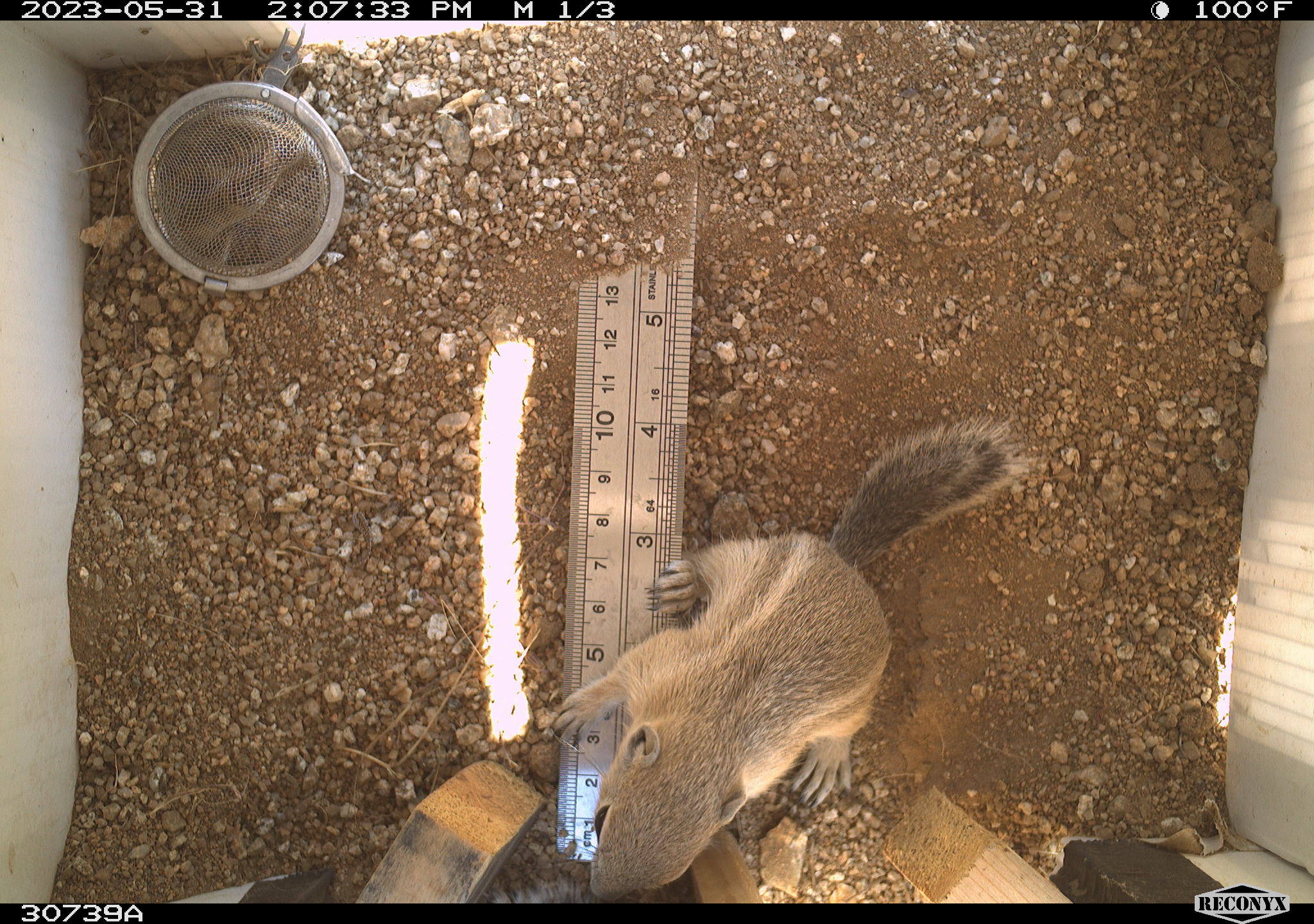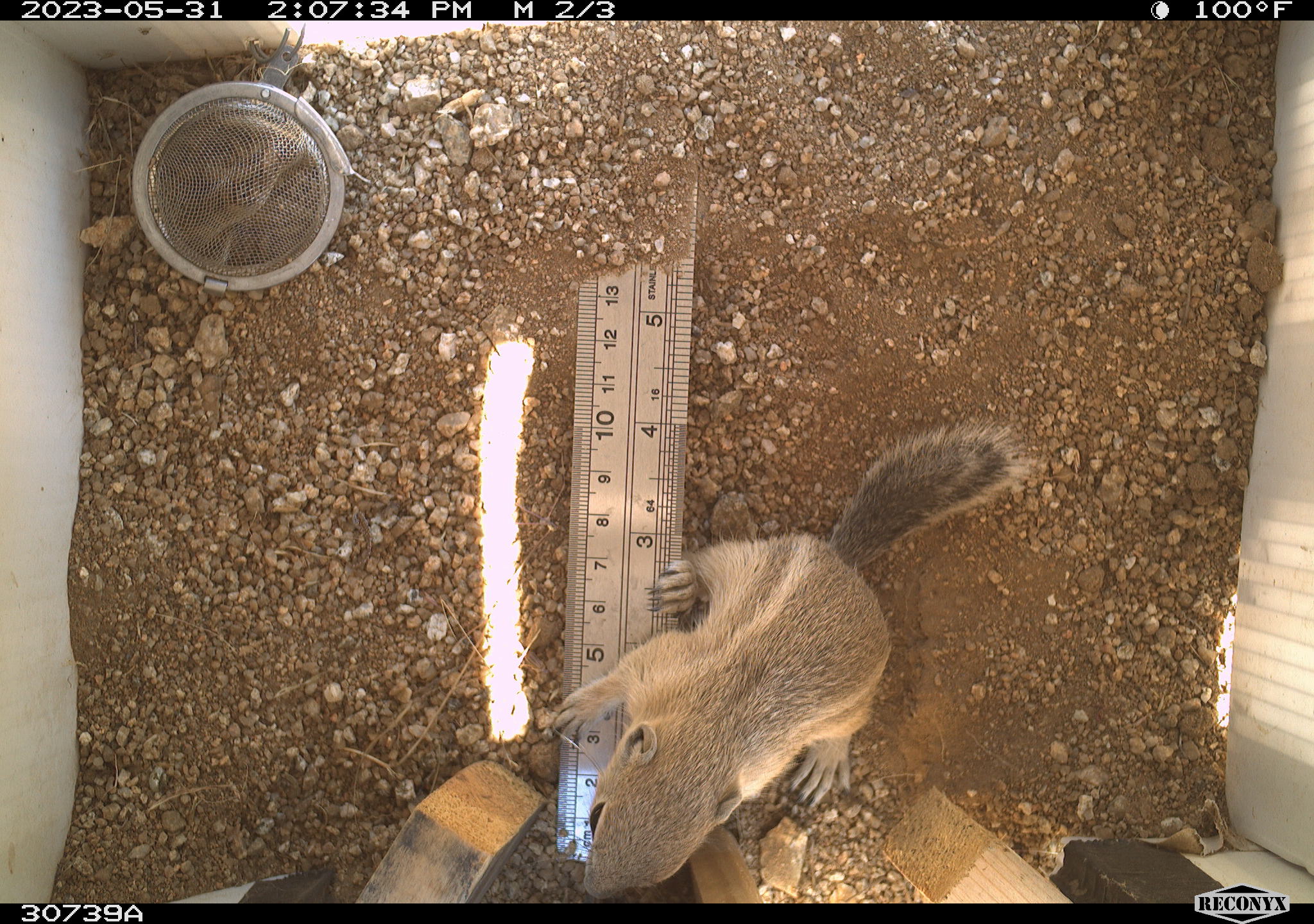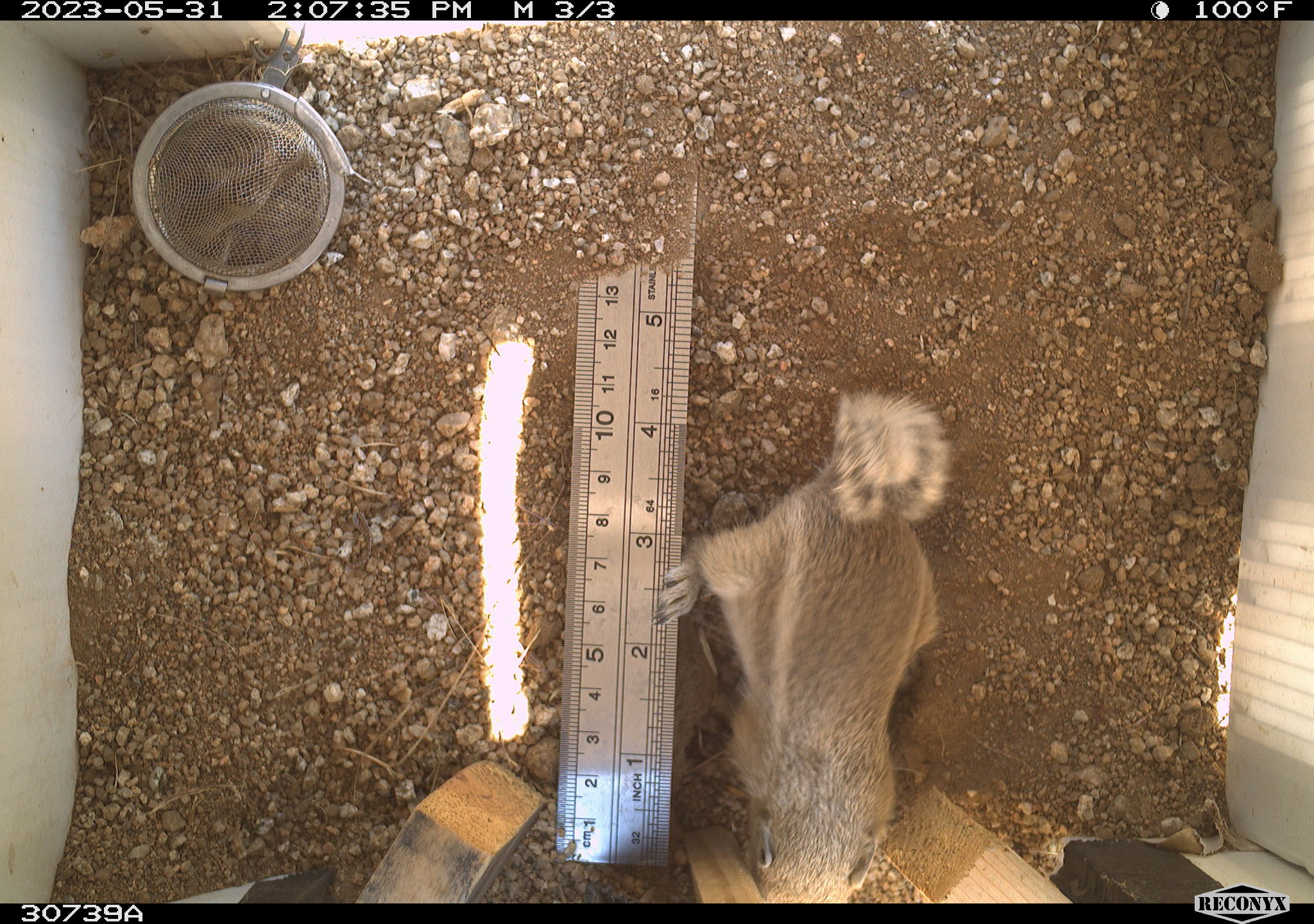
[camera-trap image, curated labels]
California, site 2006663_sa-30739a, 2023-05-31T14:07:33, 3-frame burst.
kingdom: Animalia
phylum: Chordata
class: Mammalia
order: Rodentia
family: Sciuridae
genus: Ammospermophilus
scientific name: Ammospermophilus leucurus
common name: white-tailed antelope squirrel